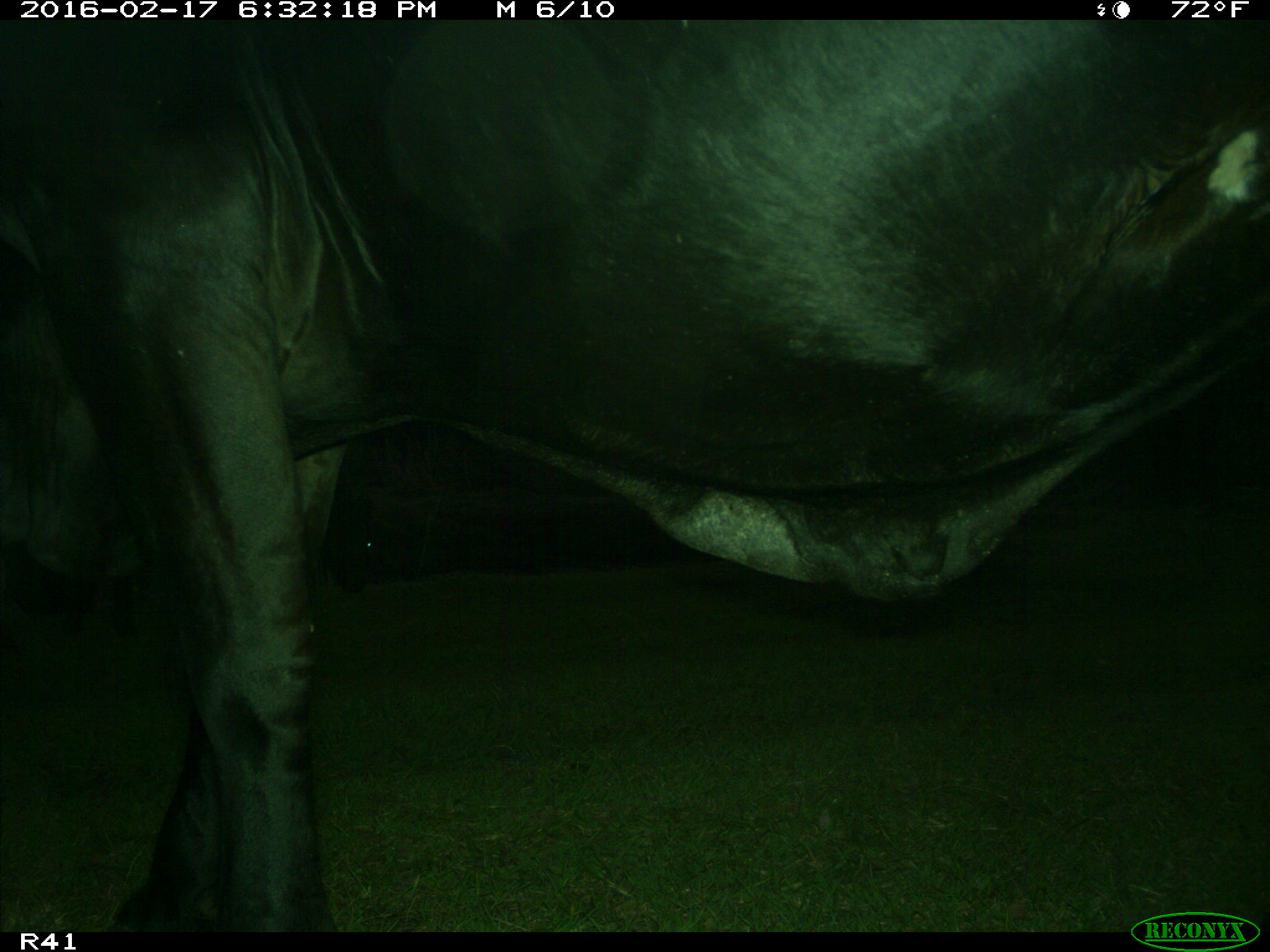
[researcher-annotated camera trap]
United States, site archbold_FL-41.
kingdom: Animalia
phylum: Chordata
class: Mammalia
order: Artiodactyla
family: Bovidae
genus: Bos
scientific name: Bos taurus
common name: domestic cow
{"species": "Bos taurus (domestic cow)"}